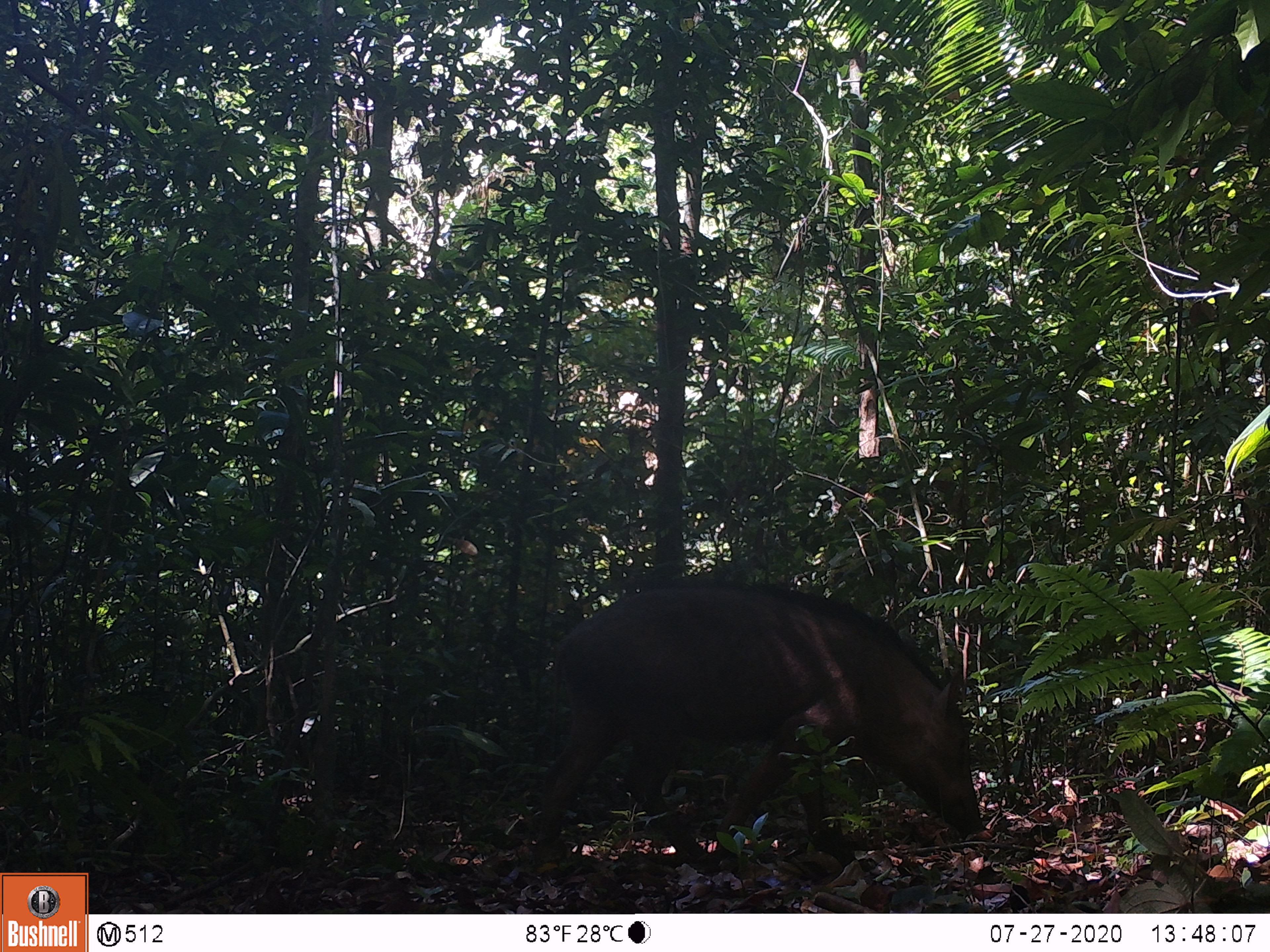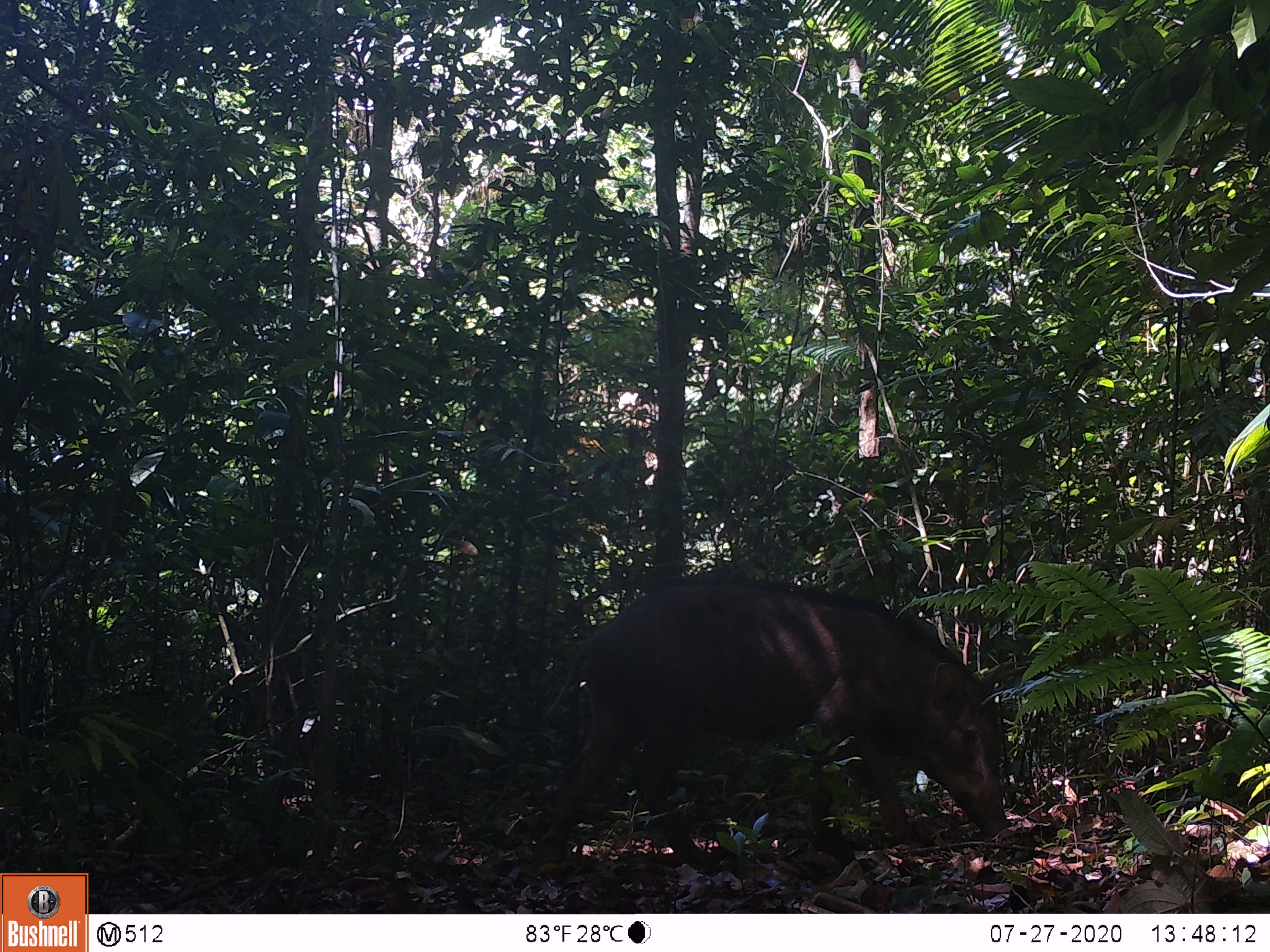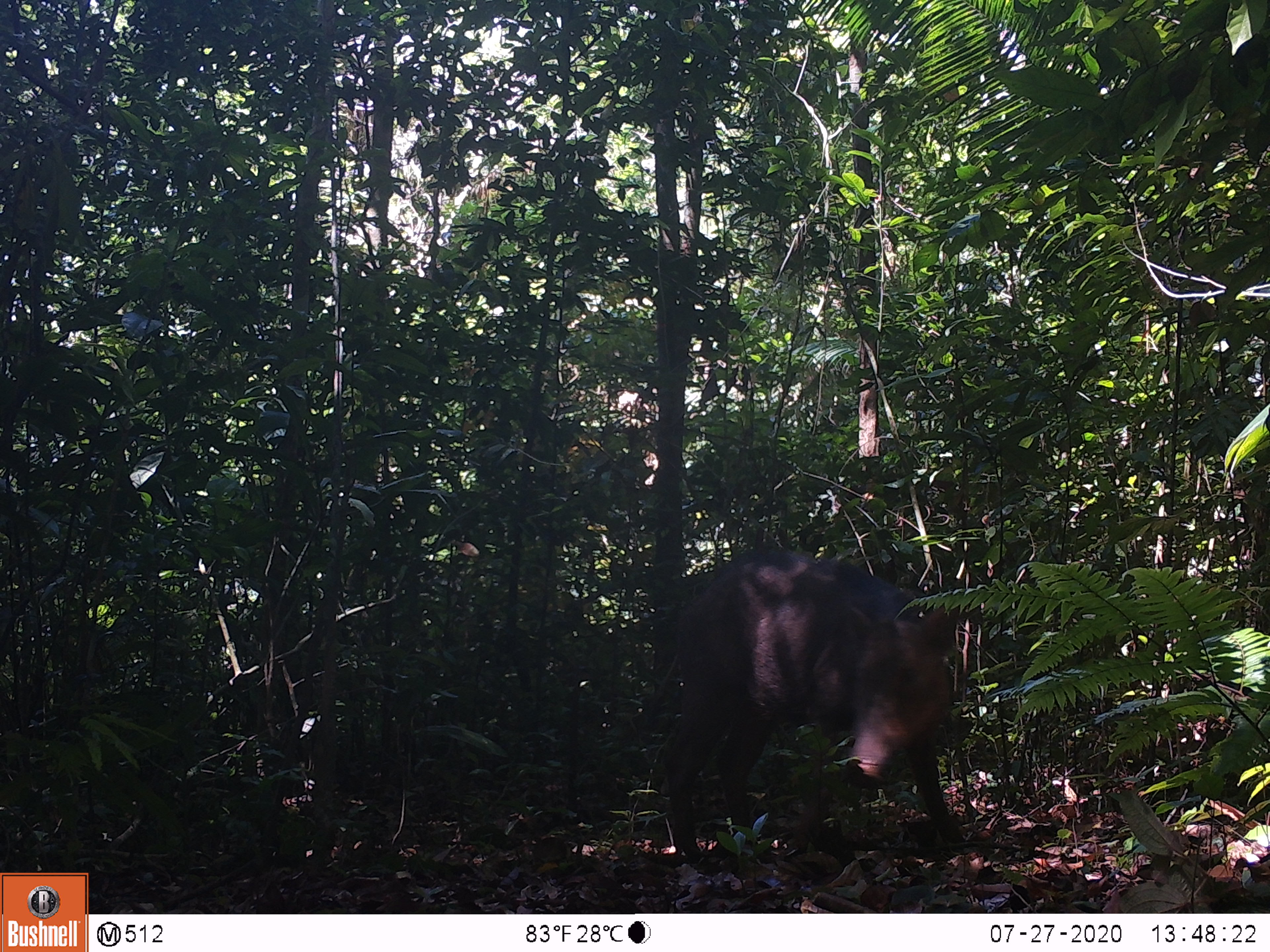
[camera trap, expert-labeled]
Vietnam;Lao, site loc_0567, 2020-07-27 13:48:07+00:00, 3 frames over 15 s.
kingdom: Animalia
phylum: Chordata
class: Mammalia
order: Artiodactyla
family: Suidae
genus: Sus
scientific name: Sus scrofa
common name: eurasian wild pig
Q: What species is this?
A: Eurasian wild pig (Sus scrofa).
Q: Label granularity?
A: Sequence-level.